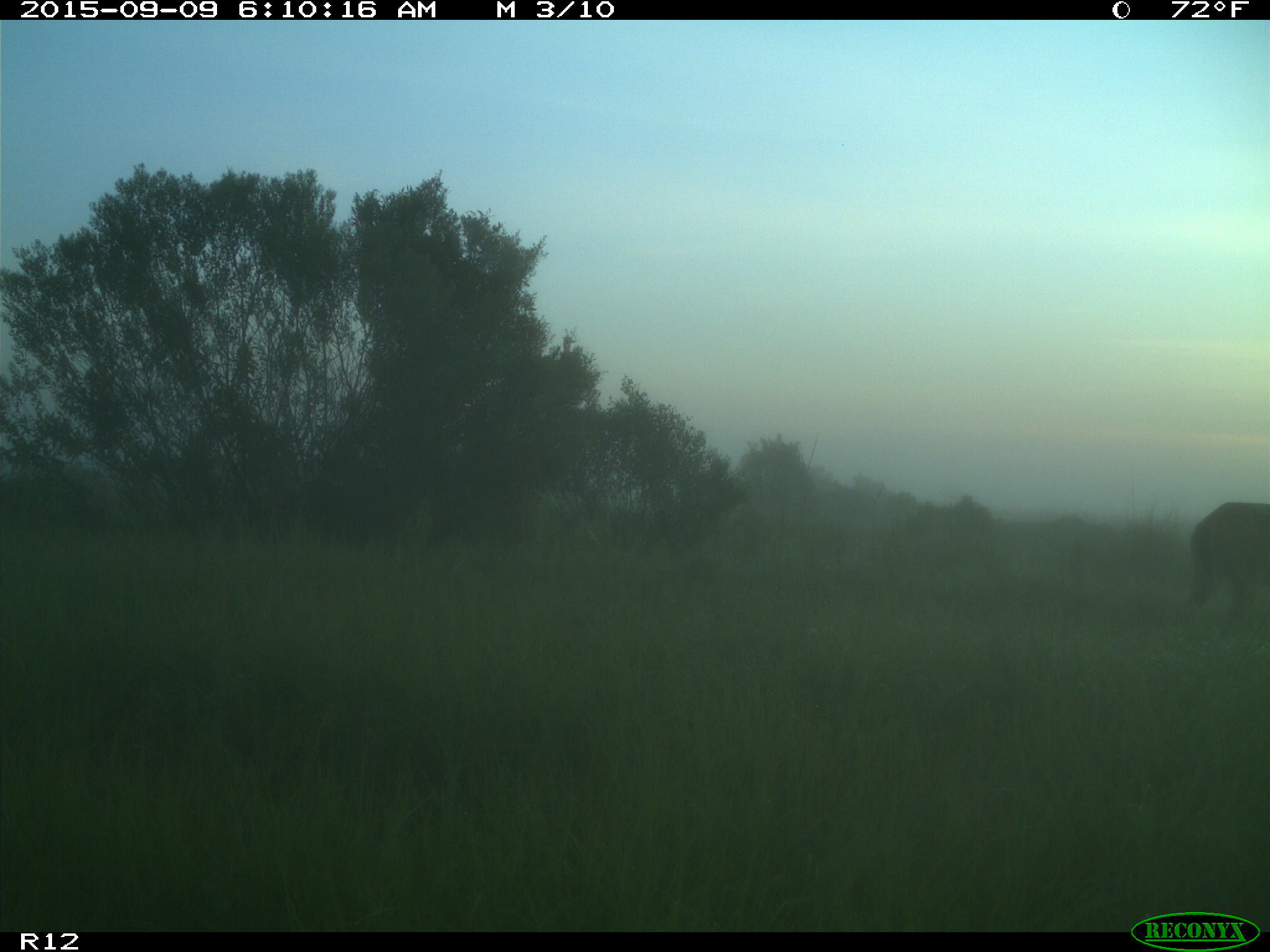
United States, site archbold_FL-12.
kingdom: Animalia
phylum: Chordata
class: Mammalia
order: Artiodactyla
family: Suidae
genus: Sus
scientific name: Sus scrofa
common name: wild boar